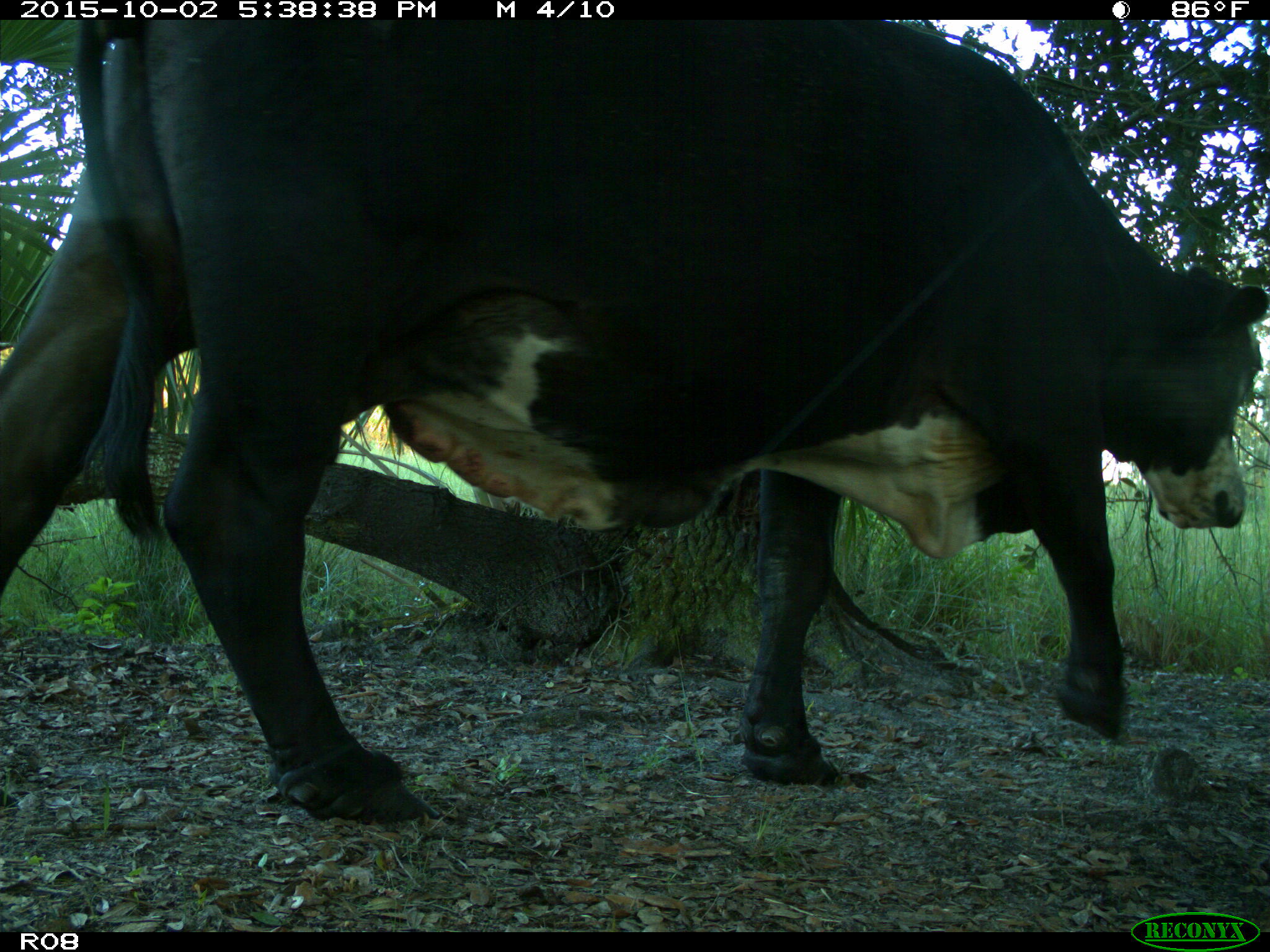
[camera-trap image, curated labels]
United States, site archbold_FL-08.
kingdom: Animalia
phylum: Chordata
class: Mammalia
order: Artiodactyla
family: Bovidae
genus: Bos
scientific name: Bos taurus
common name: domestic cow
Bos taurus (domestic cow).